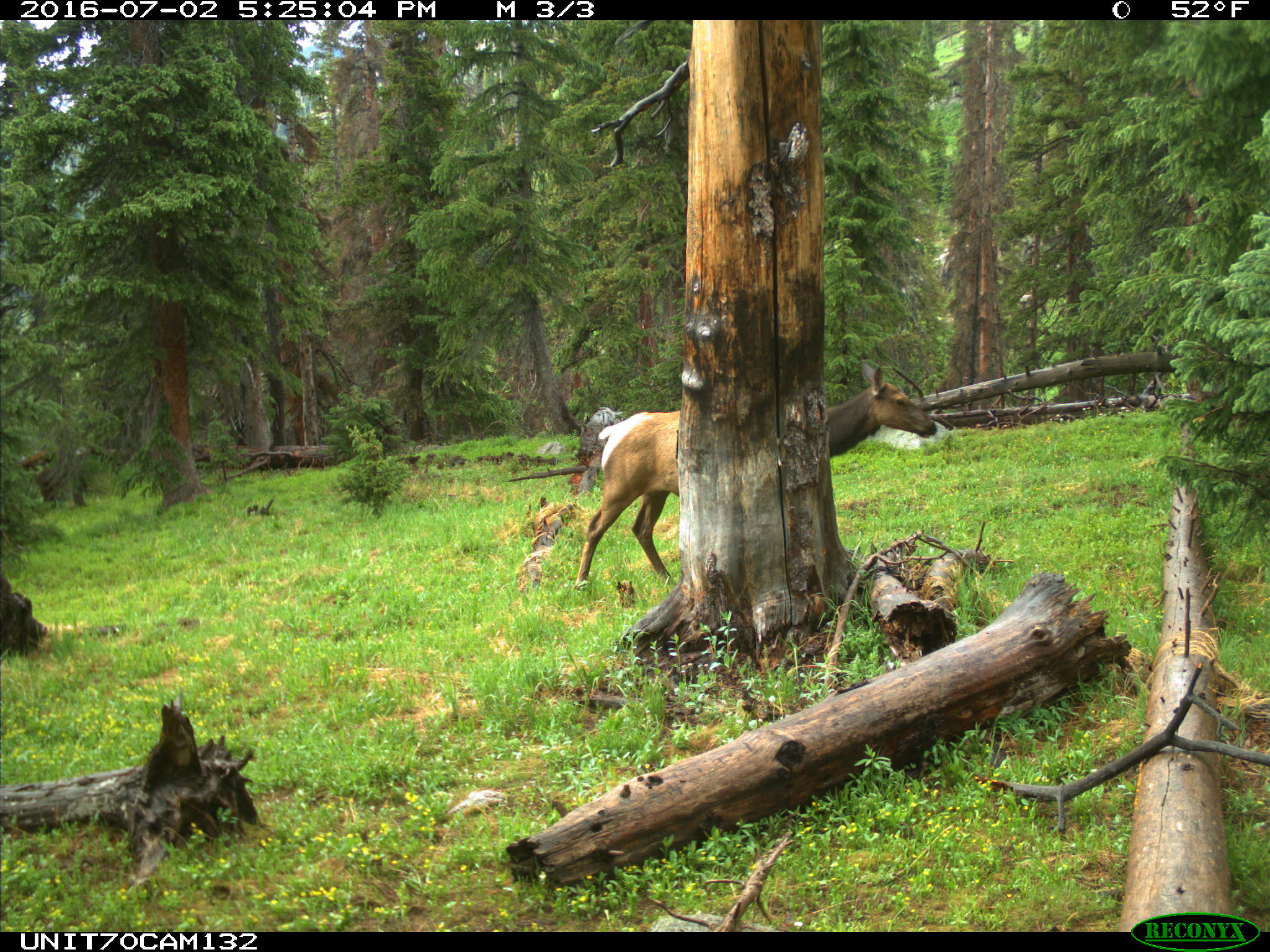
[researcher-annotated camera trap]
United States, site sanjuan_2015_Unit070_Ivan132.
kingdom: Animalia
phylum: Chordata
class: Mammalia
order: Artiodactyla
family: Cervidae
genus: Cervus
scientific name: Cervus elaphus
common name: red deer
Cervus elaphus (red deer).